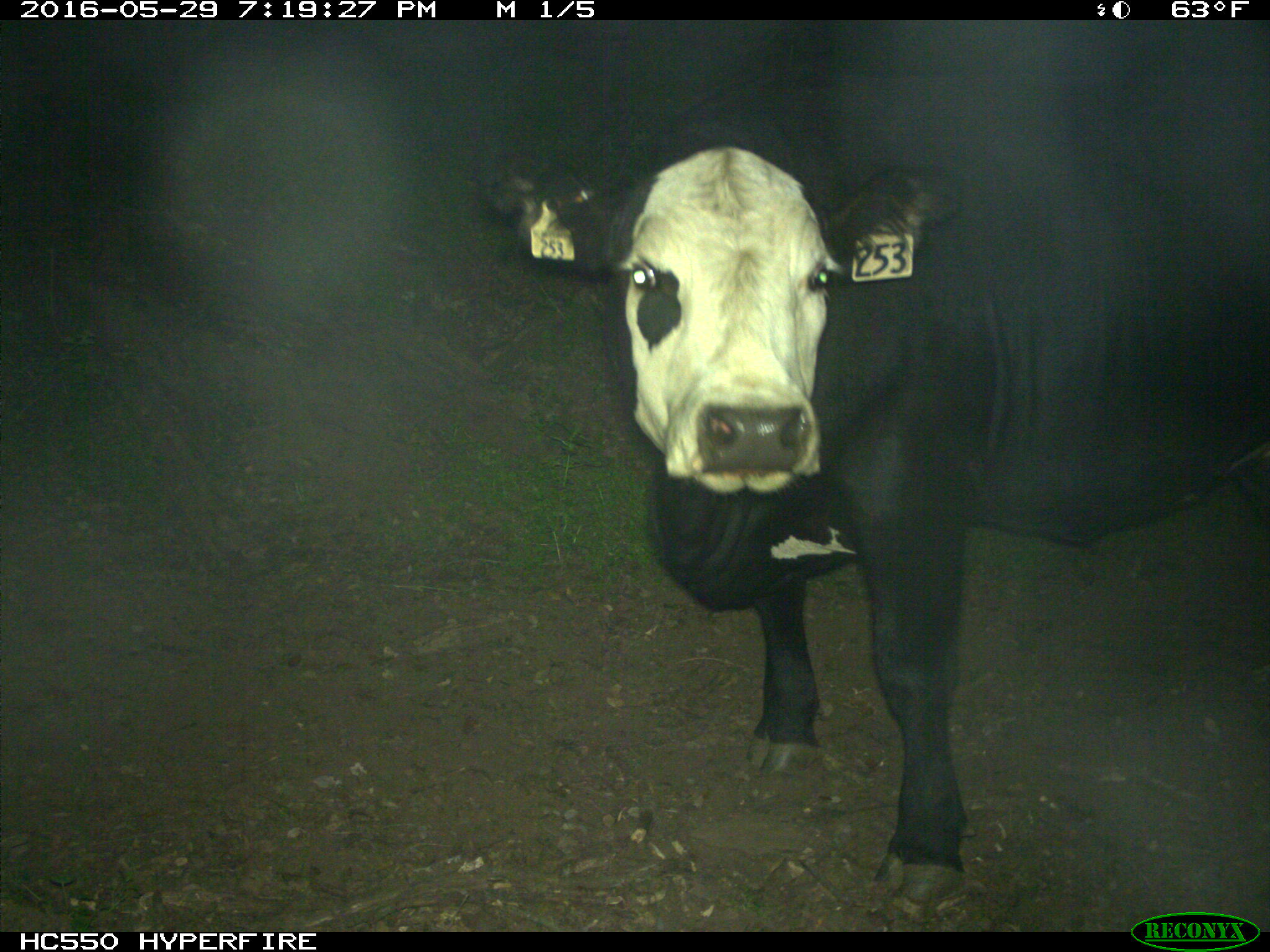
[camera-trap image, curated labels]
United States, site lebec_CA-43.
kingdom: Animalia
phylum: Chordata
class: Mammalia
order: Artiodactyla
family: Bovidae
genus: Bos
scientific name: Bos taurus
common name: domestic cow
Bos taurus (domestic cow).